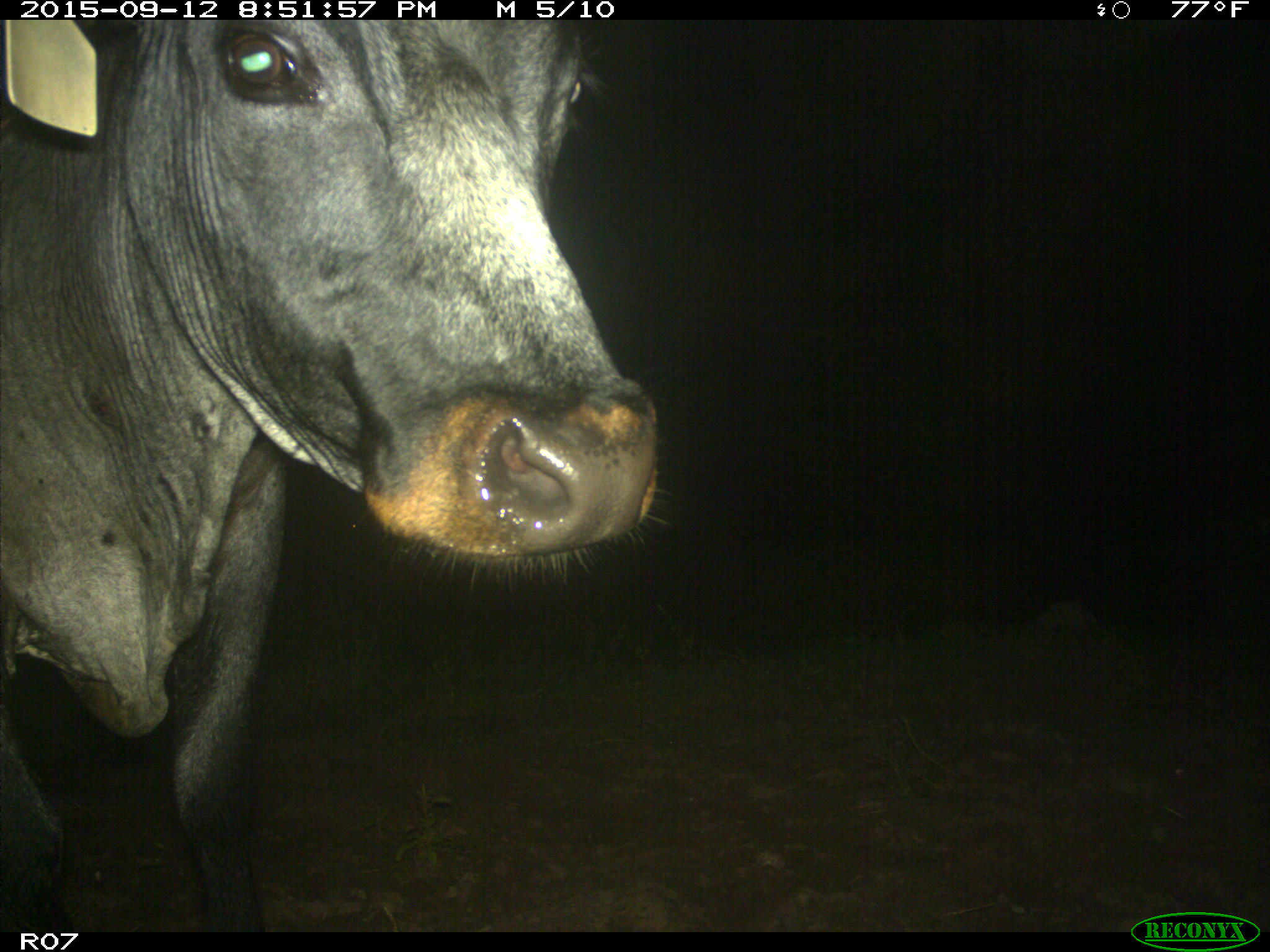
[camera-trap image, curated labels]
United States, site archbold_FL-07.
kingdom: Animalia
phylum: Chordata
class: Mammalia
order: Artiodactyla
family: Bovidae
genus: Bos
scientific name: Bos taurus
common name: domestic cow